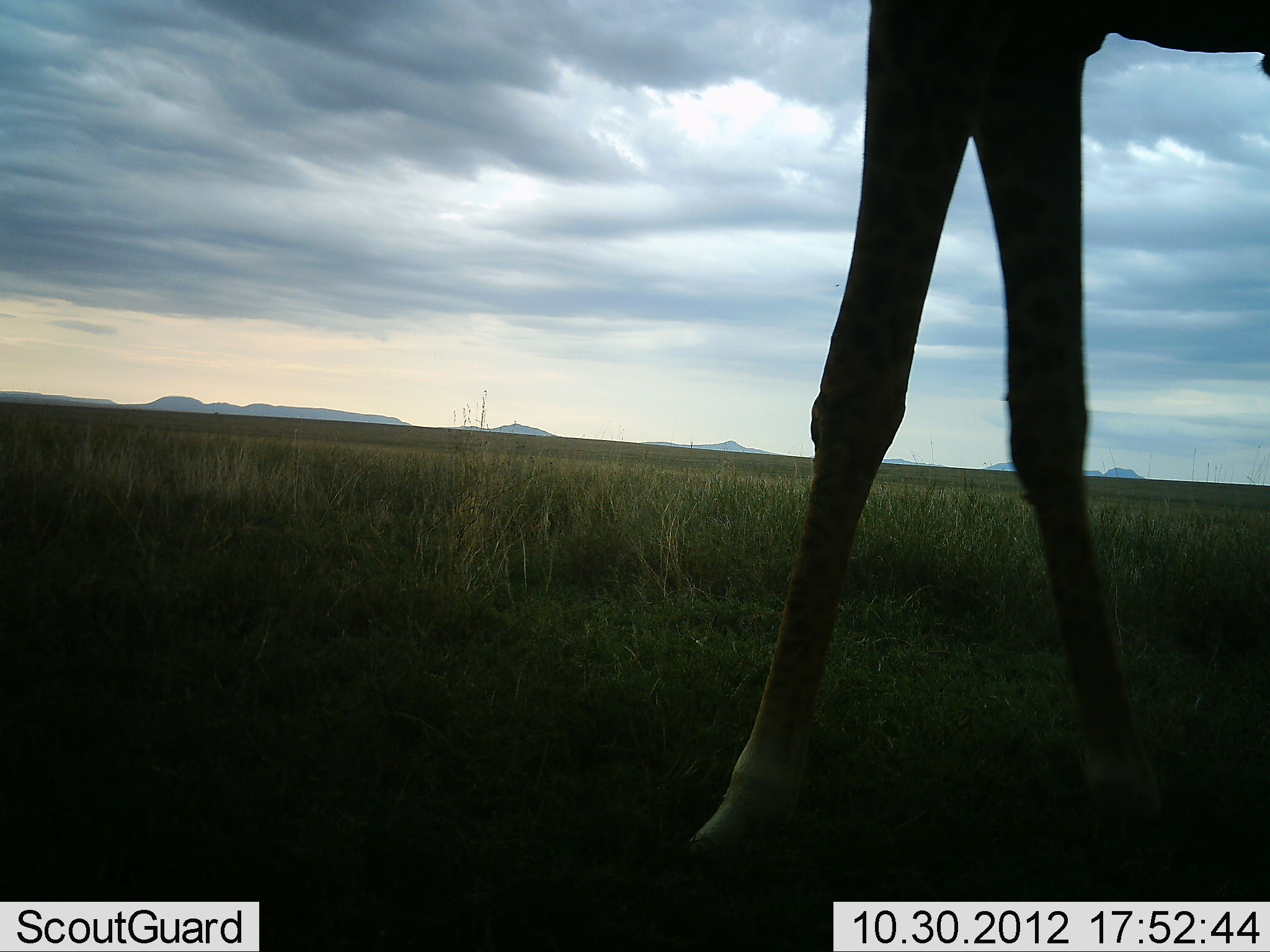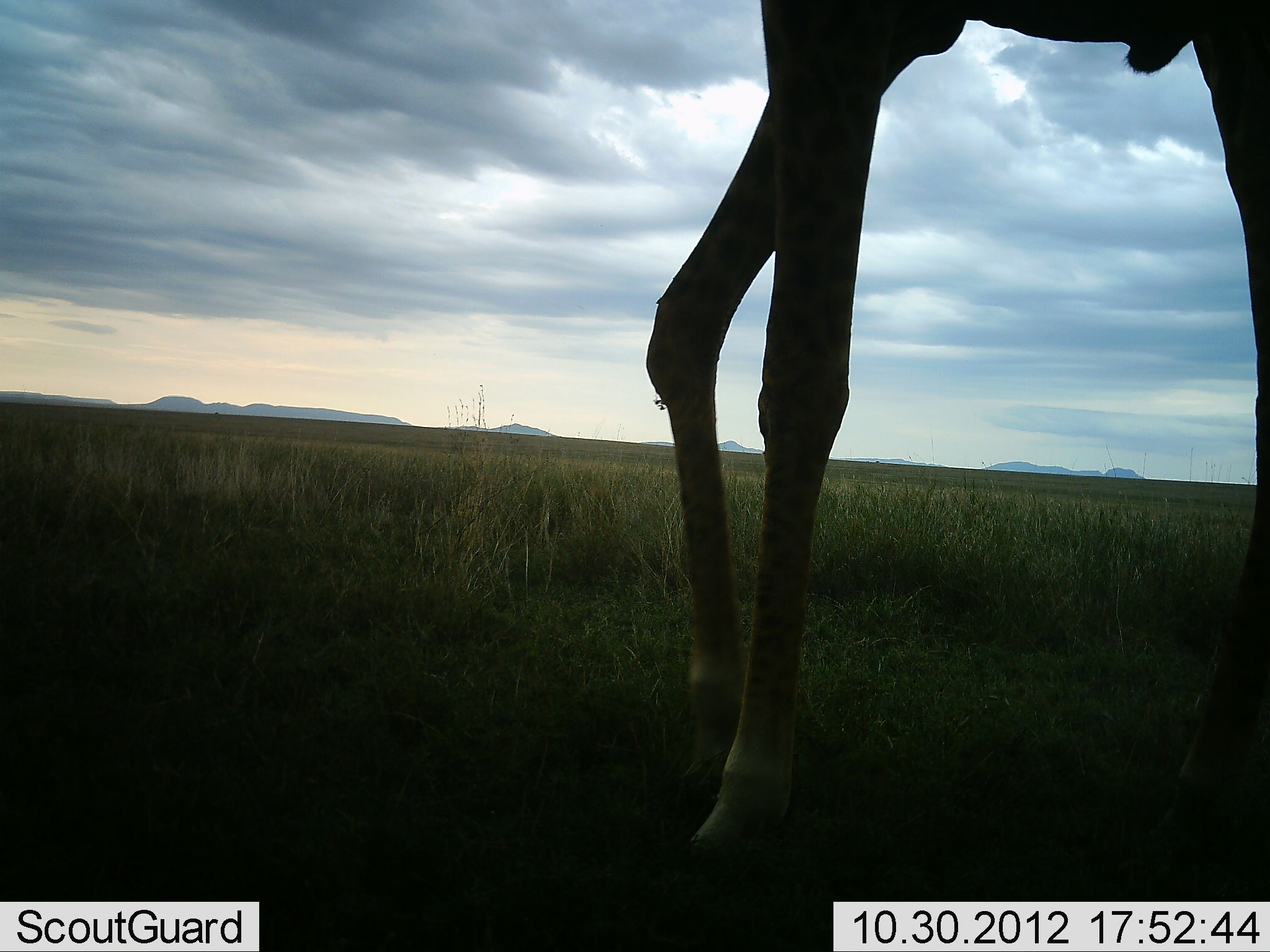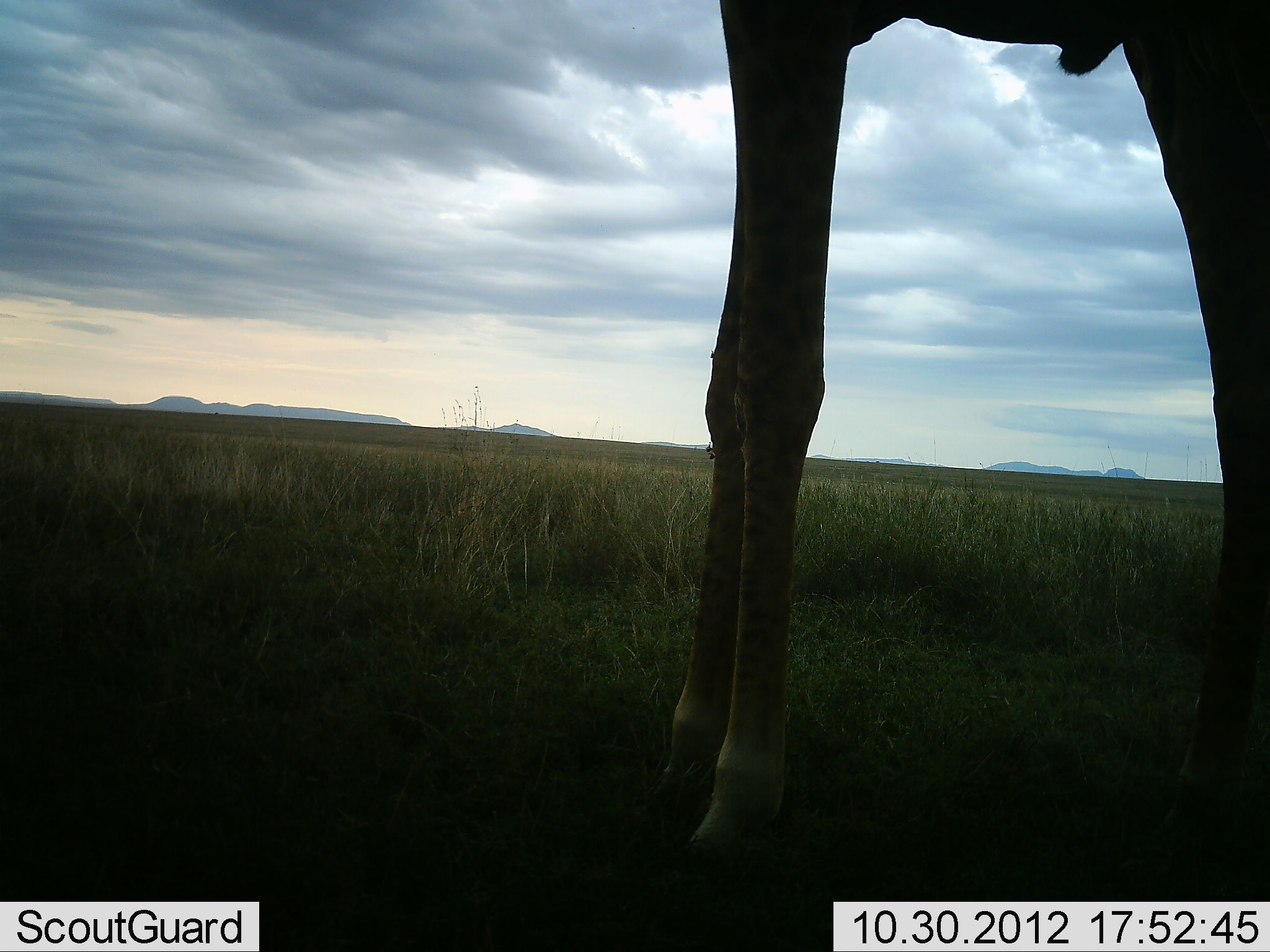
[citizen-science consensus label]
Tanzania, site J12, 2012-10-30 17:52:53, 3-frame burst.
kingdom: Animalia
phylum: Chordata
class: Mammalia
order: Artiodactyla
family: Giraffidae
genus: Giraffa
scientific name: Giraffa camelopardalis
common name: giraffe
Giraffe (Giraffa camelopardalis), count 1. Behavior (volunteer vote fractions): standing 10%, resting 0%, moving 80%, interacting 0%. Young present (vote fraction): 0%. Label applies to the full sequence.